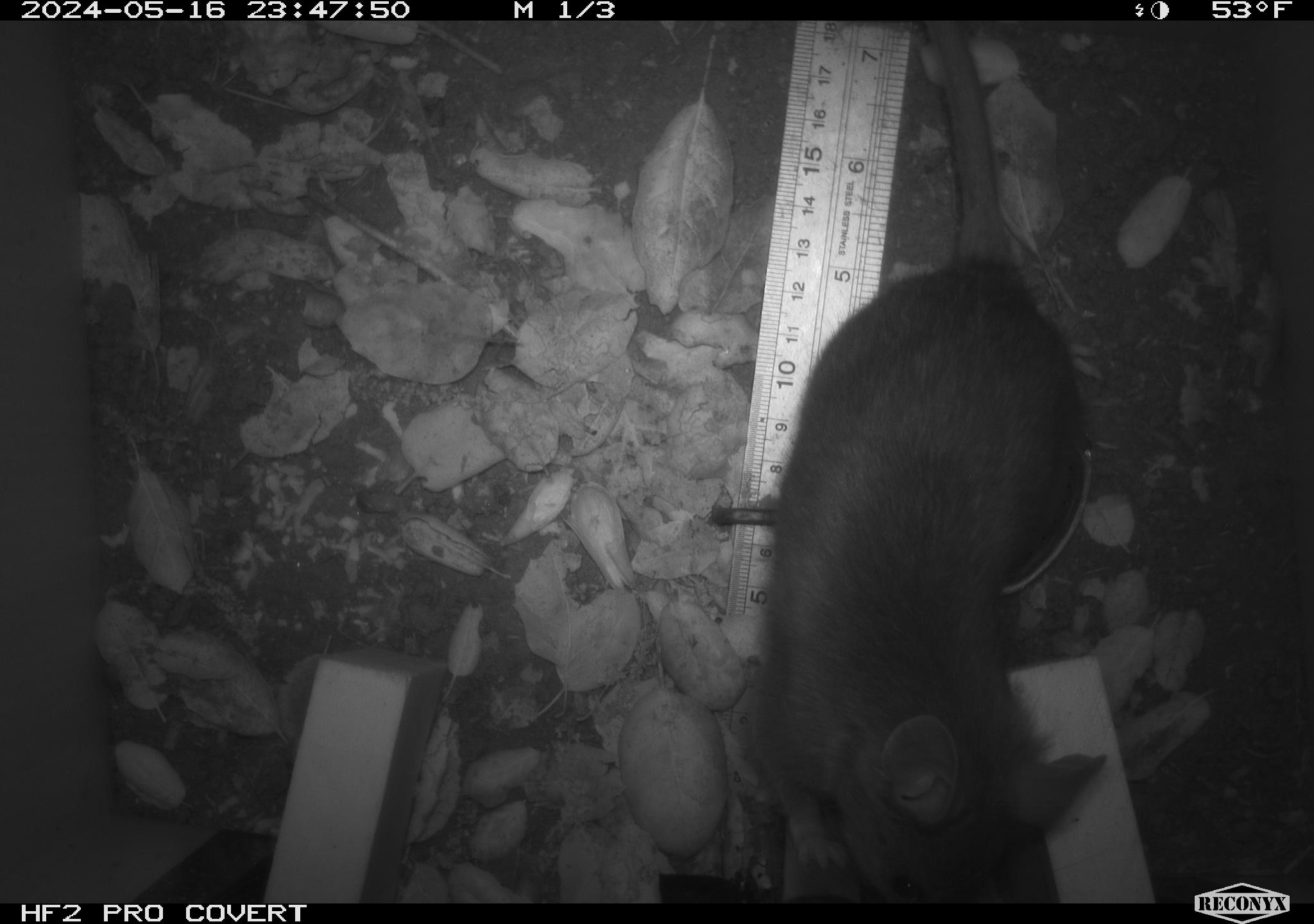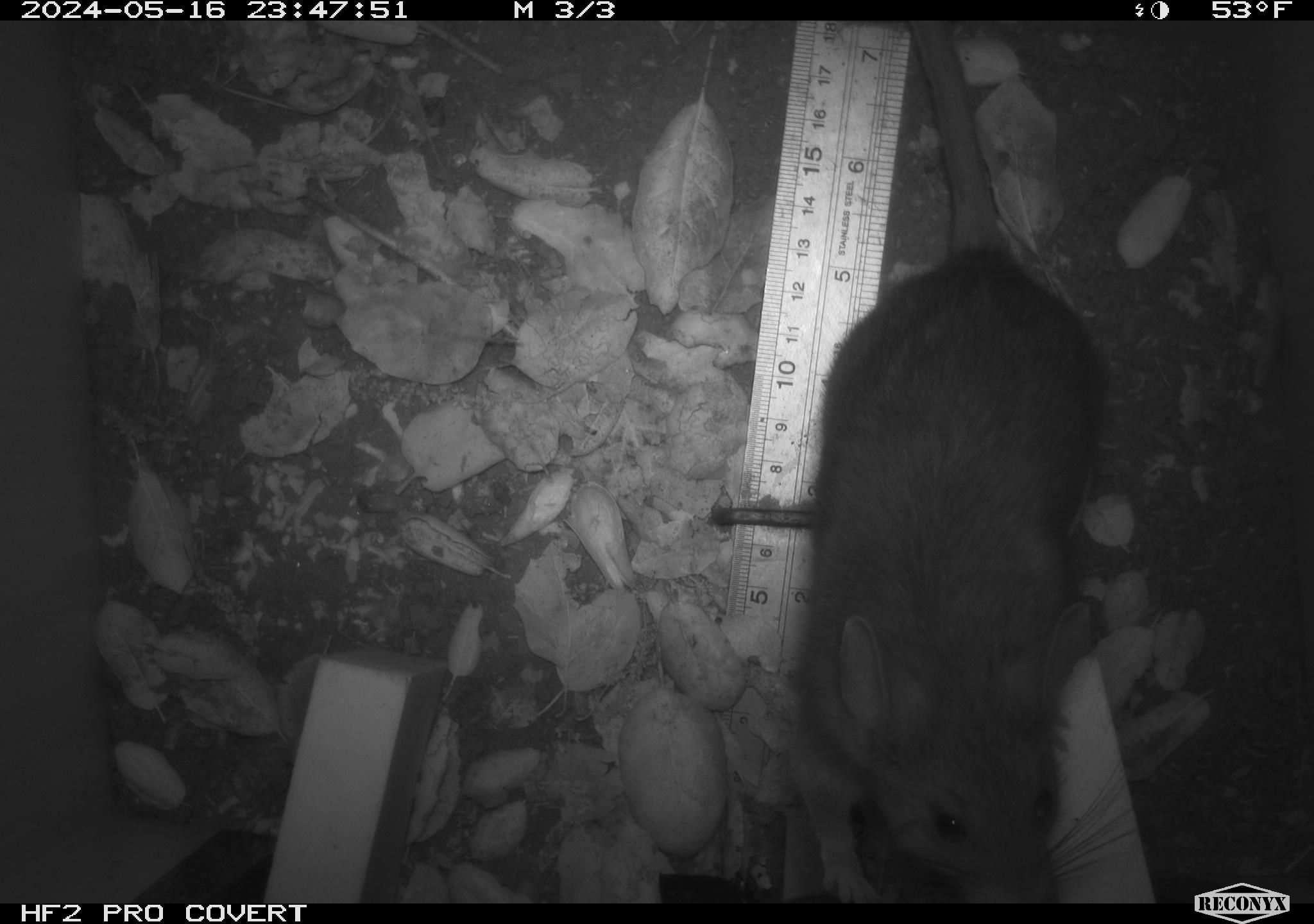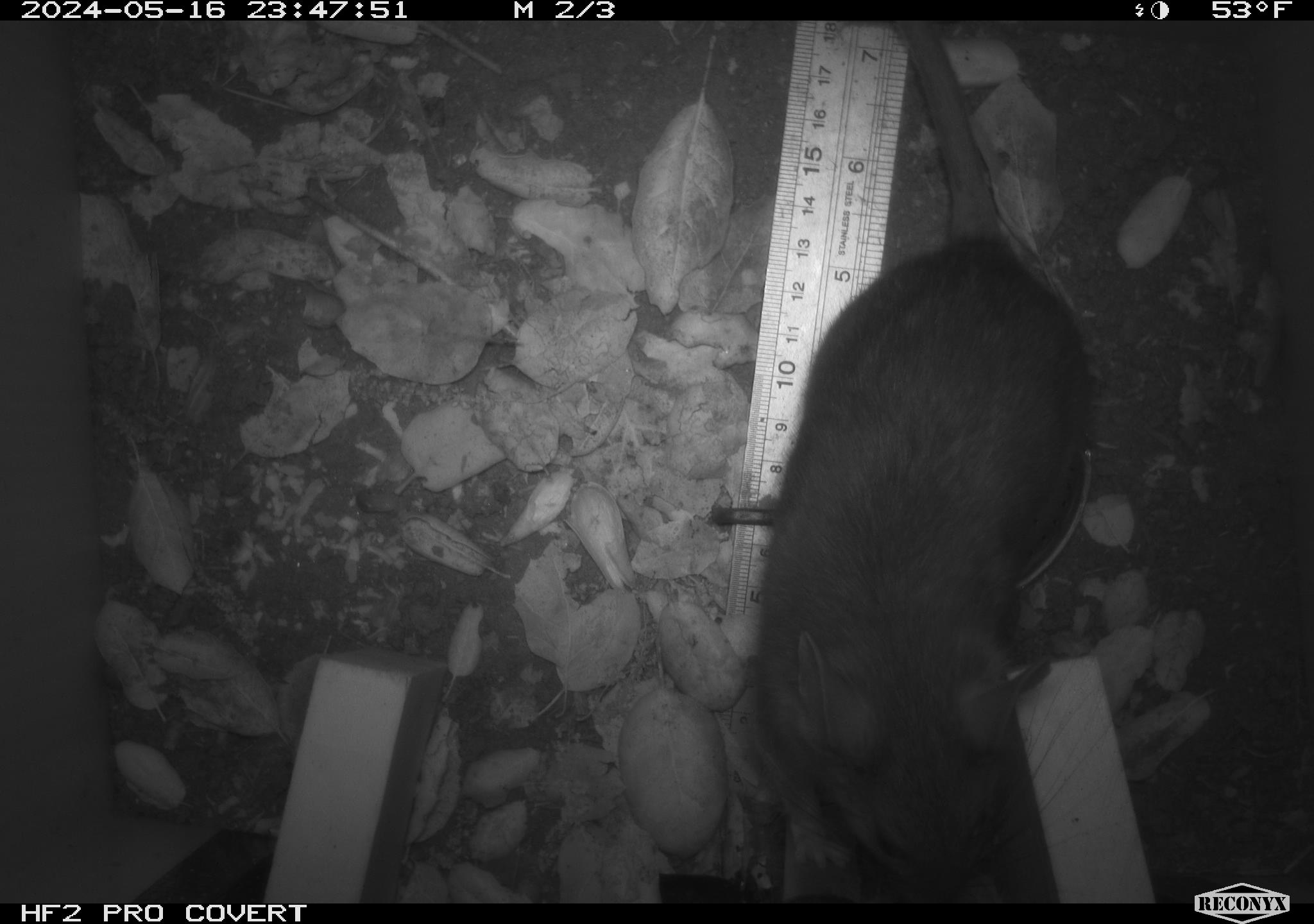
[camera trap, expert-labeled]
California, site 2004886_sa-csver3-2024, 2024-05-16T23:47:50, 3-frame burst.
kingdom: Animalia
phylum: Chordata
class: Mammalia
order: Rodentia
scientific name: Rodentia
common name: rodent